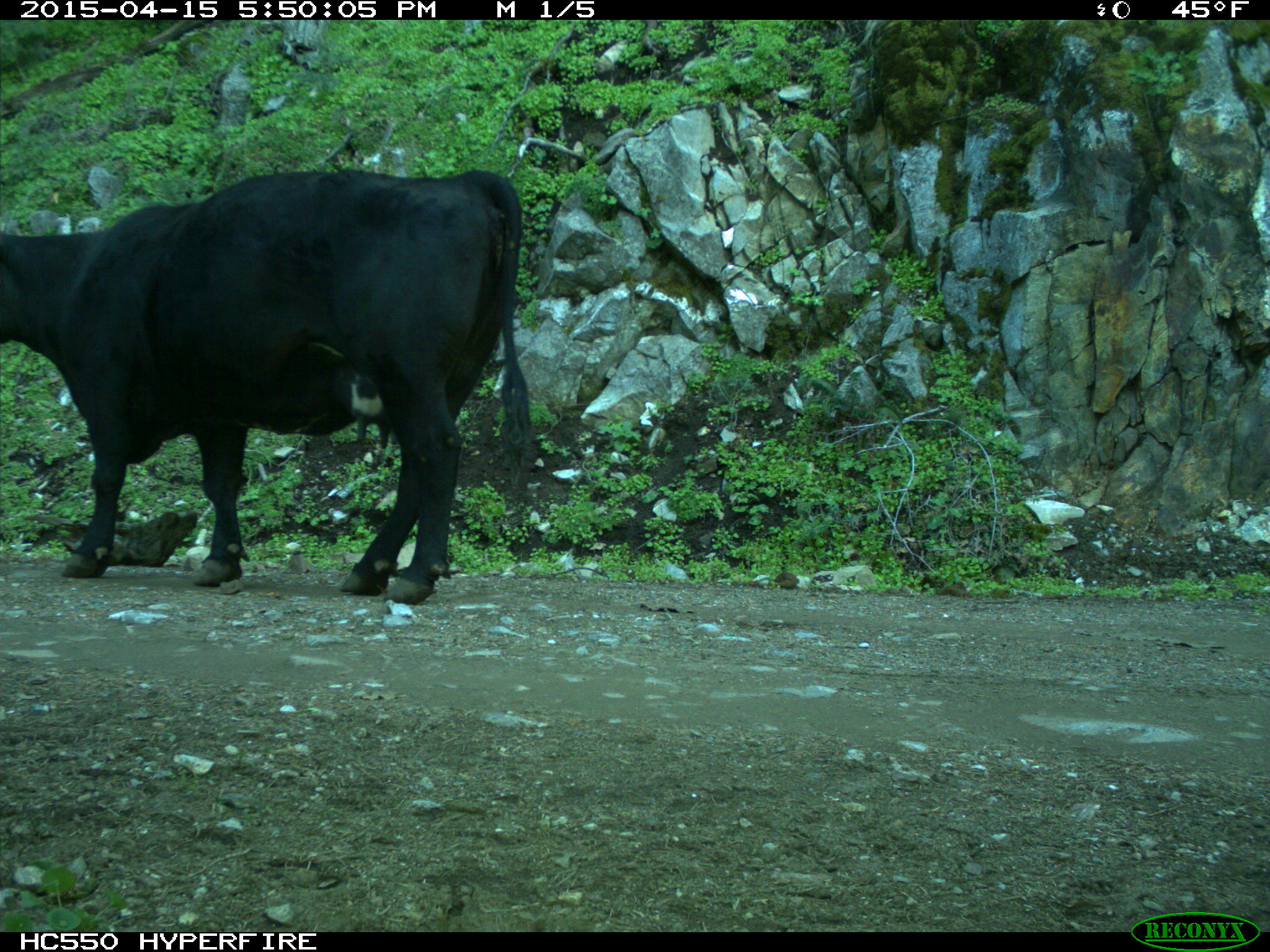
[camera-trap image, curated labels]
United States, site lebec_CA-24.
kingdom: Animalia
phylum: Chordata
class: Mammalia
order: Artiodactyla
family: Bovidae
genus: Bos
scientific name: Bos taurus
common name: domestic cow